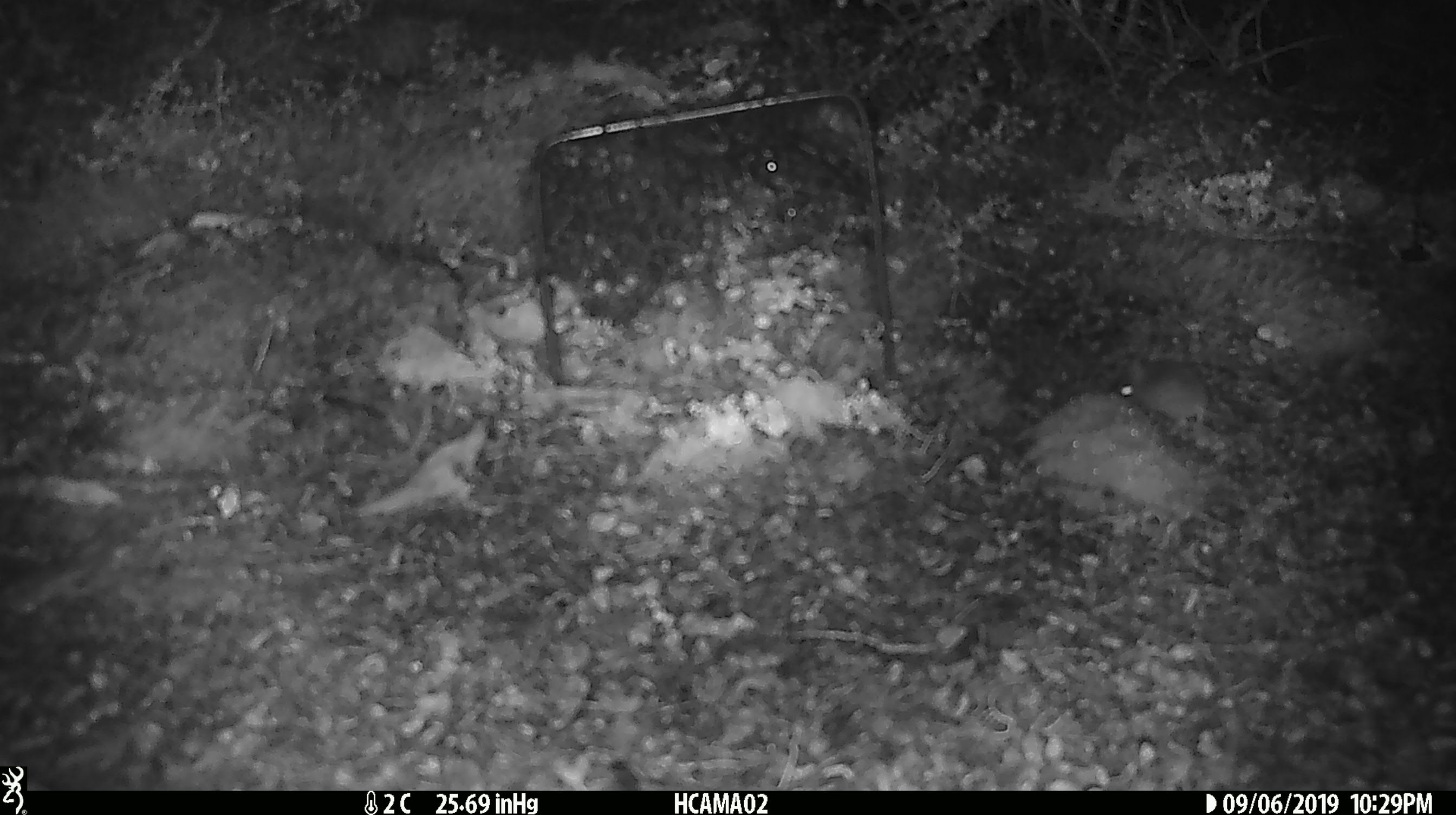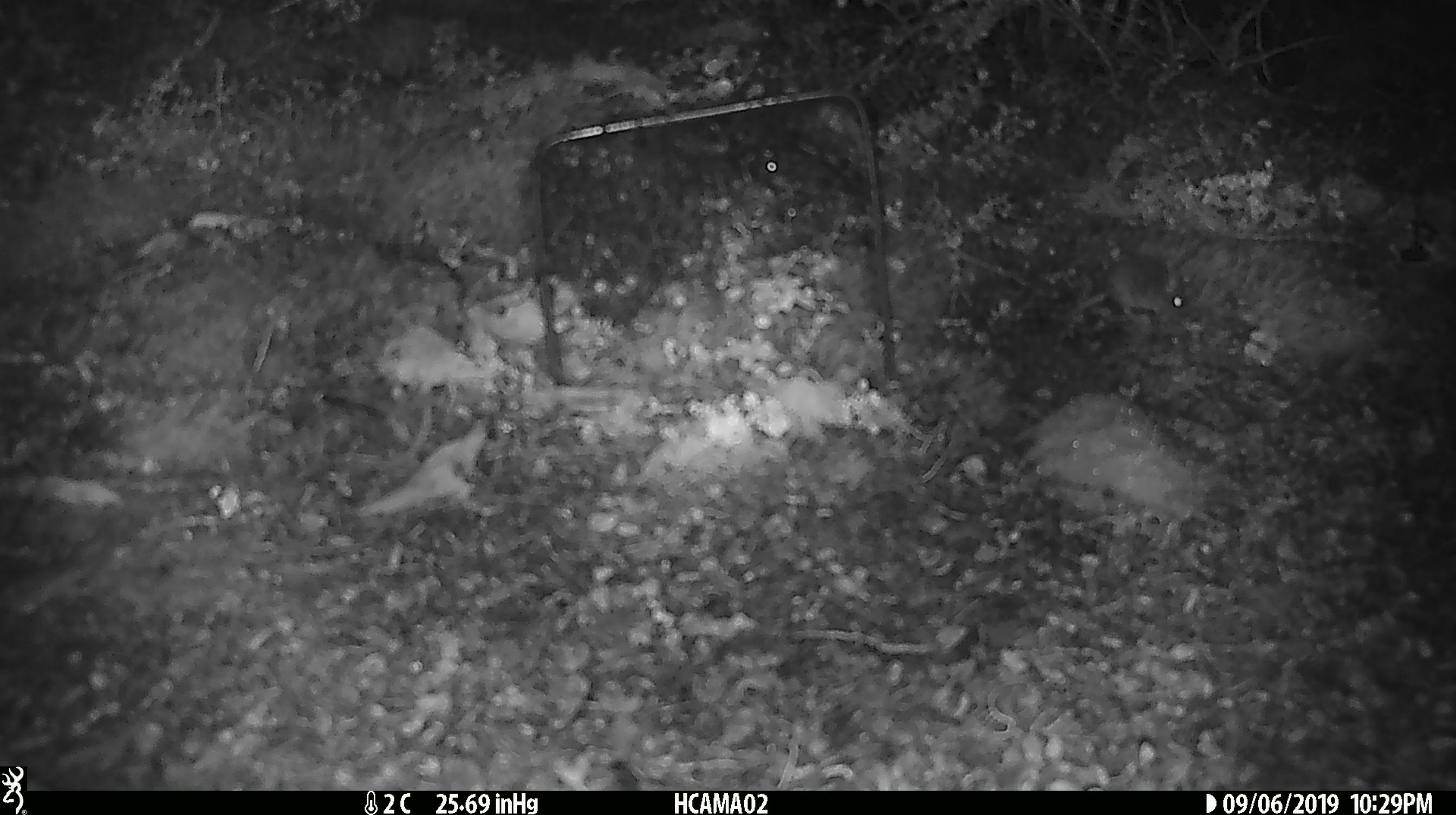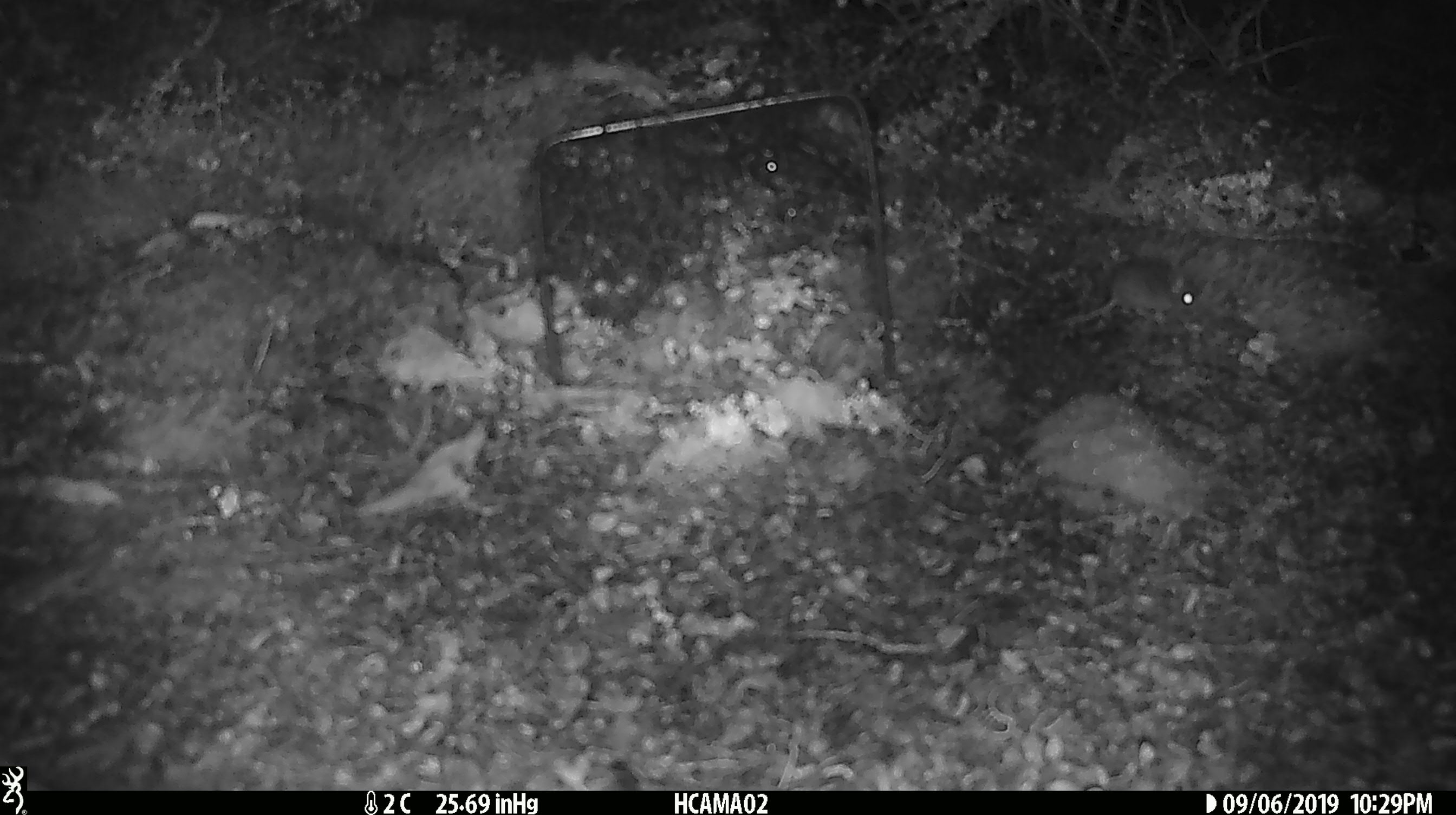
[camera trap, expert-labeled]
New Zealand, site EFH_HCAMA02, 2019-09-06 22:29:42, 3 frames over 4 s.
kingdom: Animalia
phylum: Chordata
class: Mammalia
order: Rodentia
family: Muridae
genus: Mus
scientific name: Mus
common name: mouse